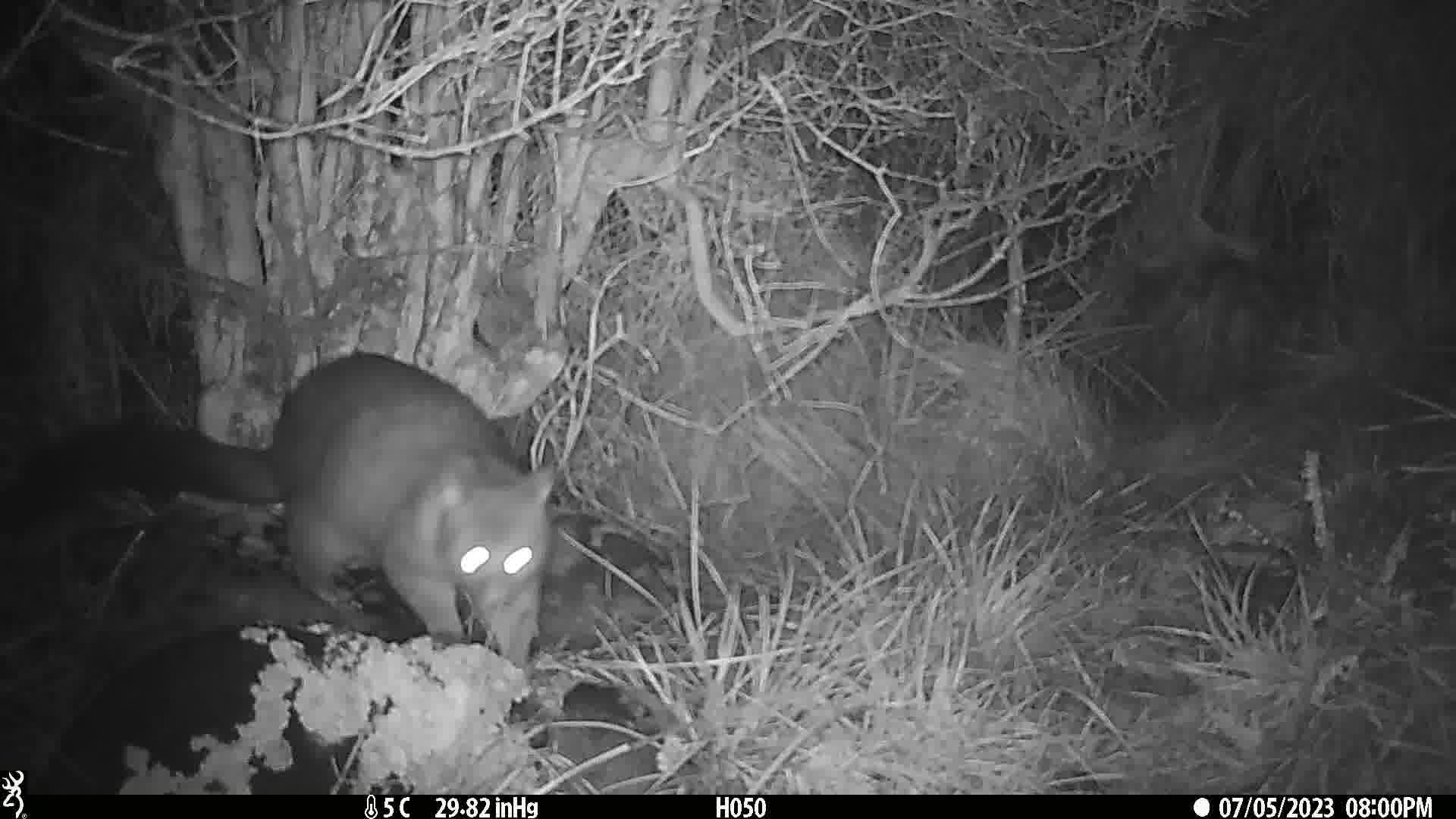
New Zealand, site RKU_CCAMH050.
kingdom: Animalia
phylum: Chordata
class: Mammalia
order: Diprotodontia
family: Phalangeridae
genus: Trichosurus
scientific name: Trichosurus vulpecula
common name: common brushtail possum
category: possum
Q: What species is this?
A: Possum (common brushtail possum) (Trichosurus vulpecula).